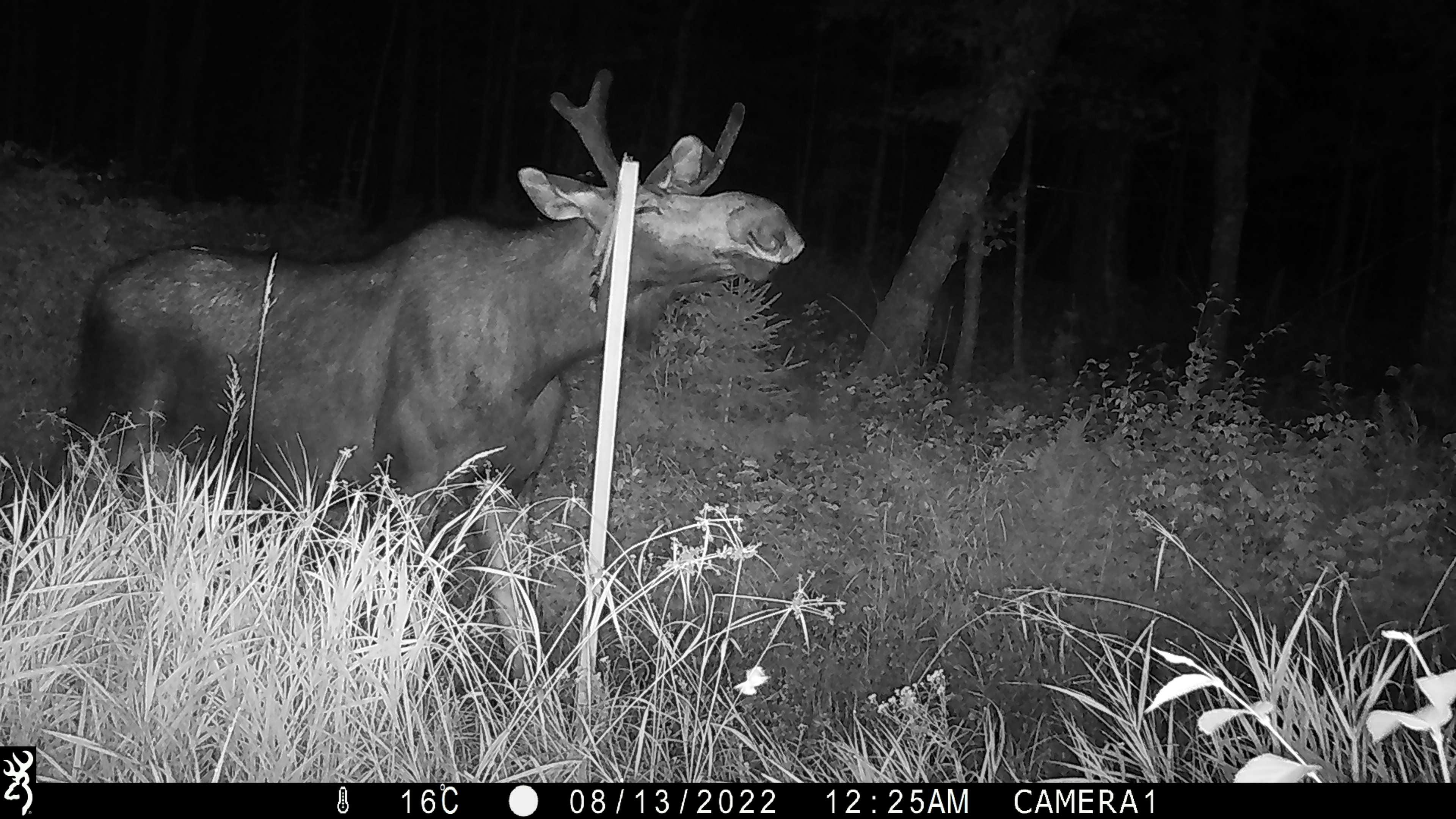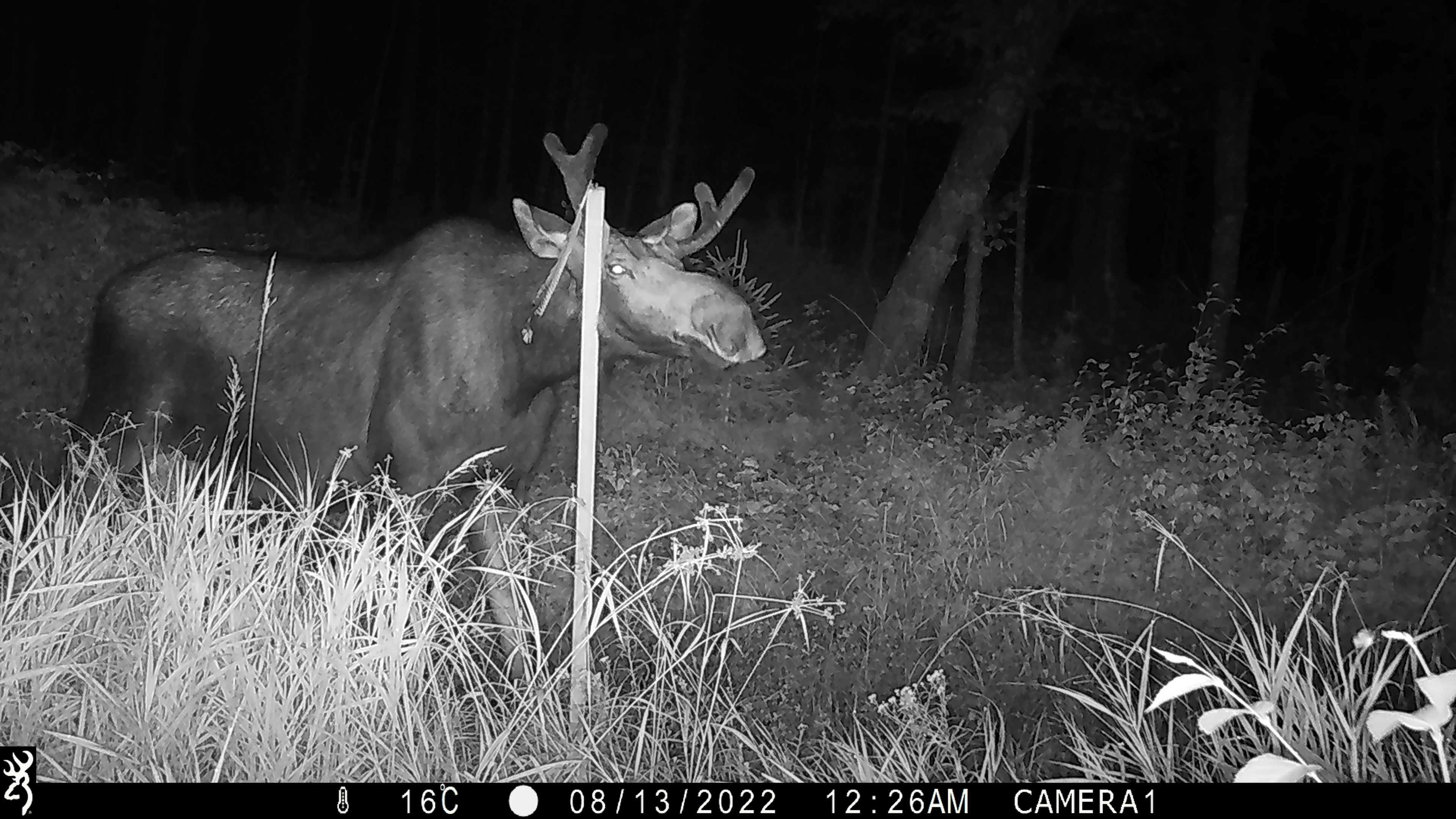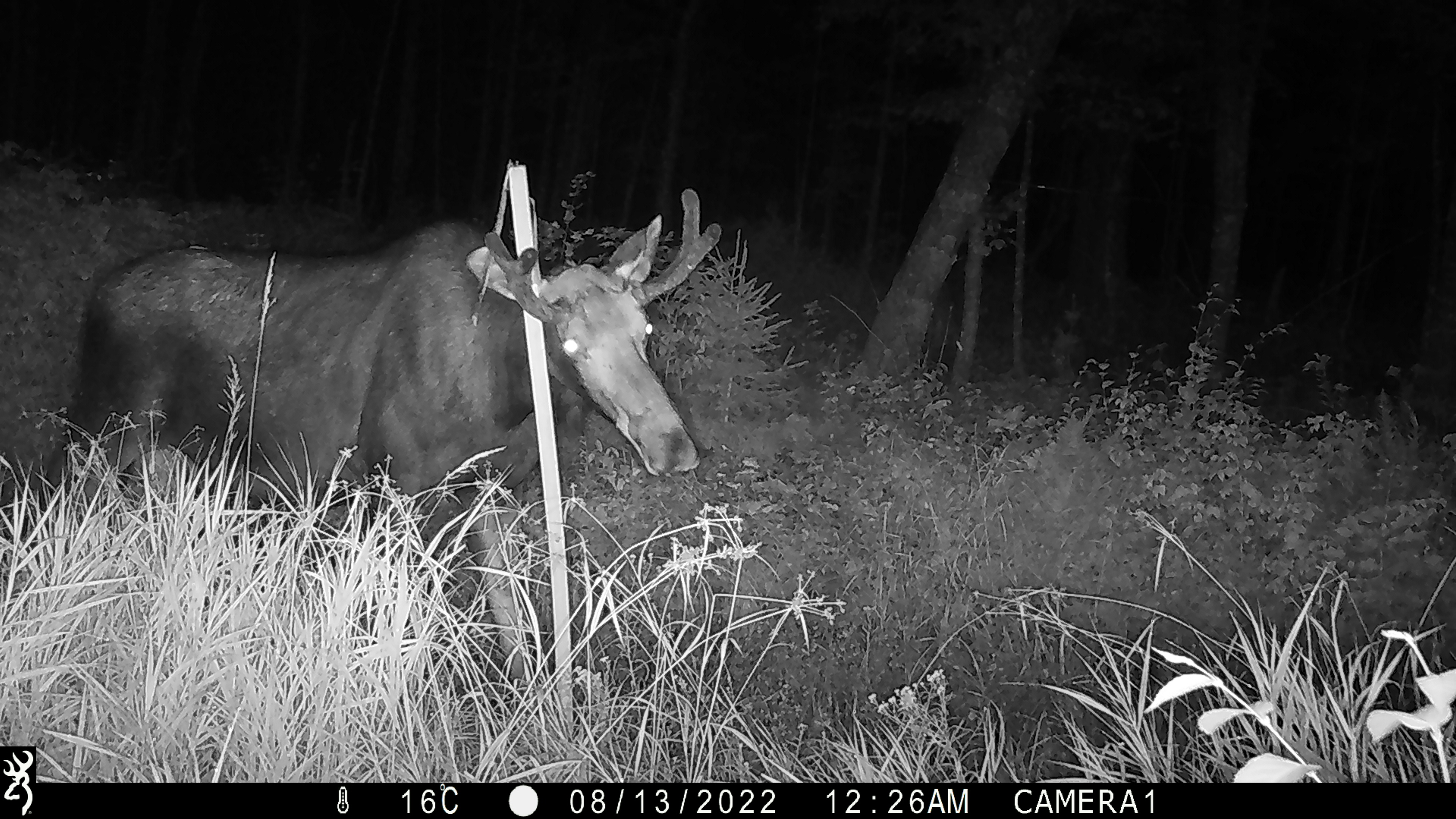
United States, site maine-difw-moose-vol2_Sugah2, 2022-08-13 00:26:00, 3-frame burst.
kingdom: Animalia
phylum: Chordata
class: Mammalia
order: Artiodactyla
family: Cervidae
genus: Alces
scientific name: Alces alces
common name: moose